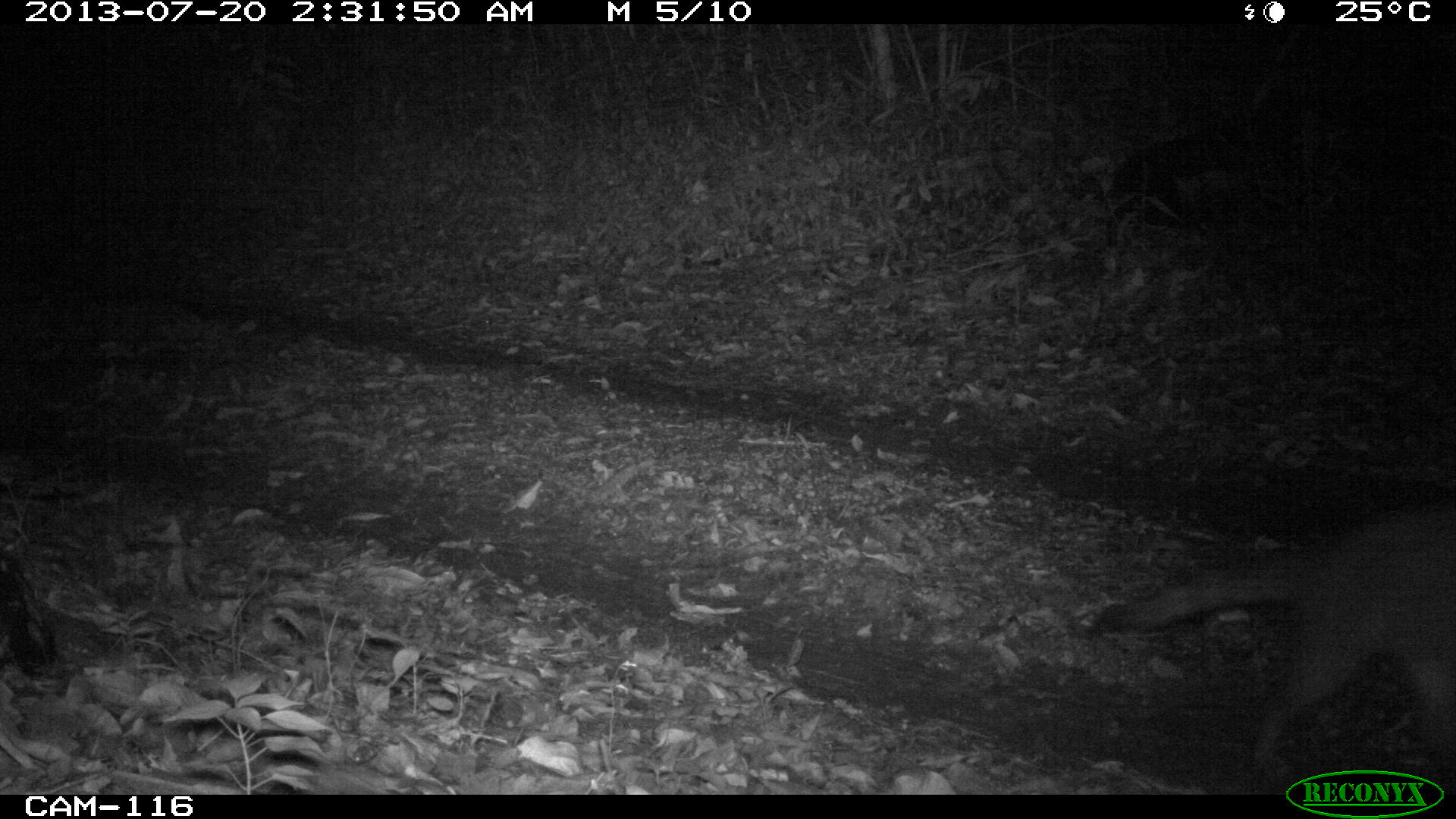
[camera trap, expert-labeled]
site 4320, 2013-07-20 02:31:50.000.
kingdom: Animalia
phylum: Chordata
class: Mammalia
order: Carnivora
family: Procyonidae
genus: Procyon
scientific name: Procyon lotor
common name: common raccoon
Procyon lotor (common raccoon), count 1.